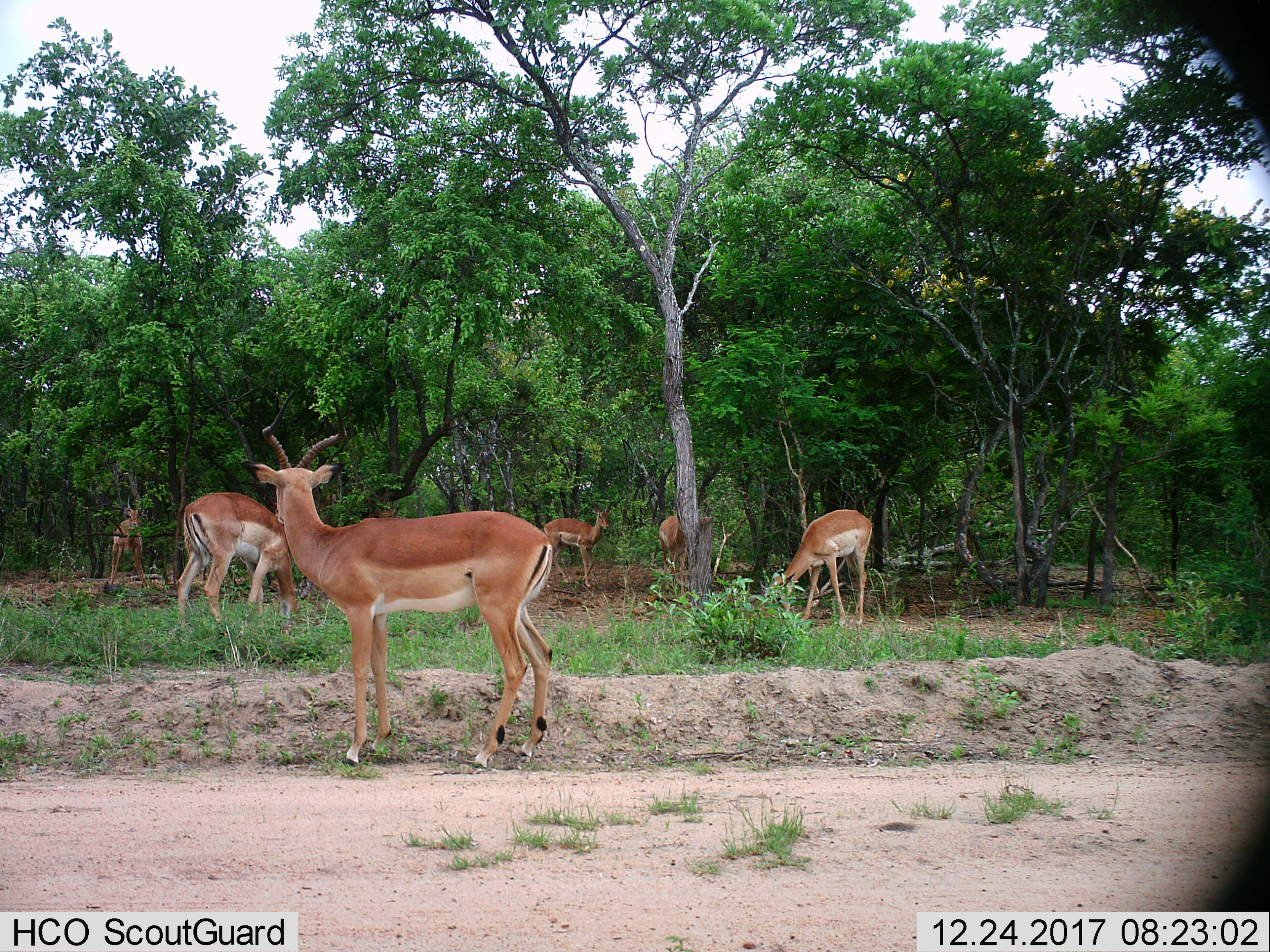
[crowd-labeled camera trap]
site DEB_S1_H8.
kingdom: Animalia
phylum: Chordata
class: Mammalia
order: Artiodactyla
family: Bovidae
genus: Aepyceros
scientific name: Aepyceros melampus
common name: impala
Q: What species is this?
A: Impala (Aepyceros melampus).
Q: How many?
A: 6.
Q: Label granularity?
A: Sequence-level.